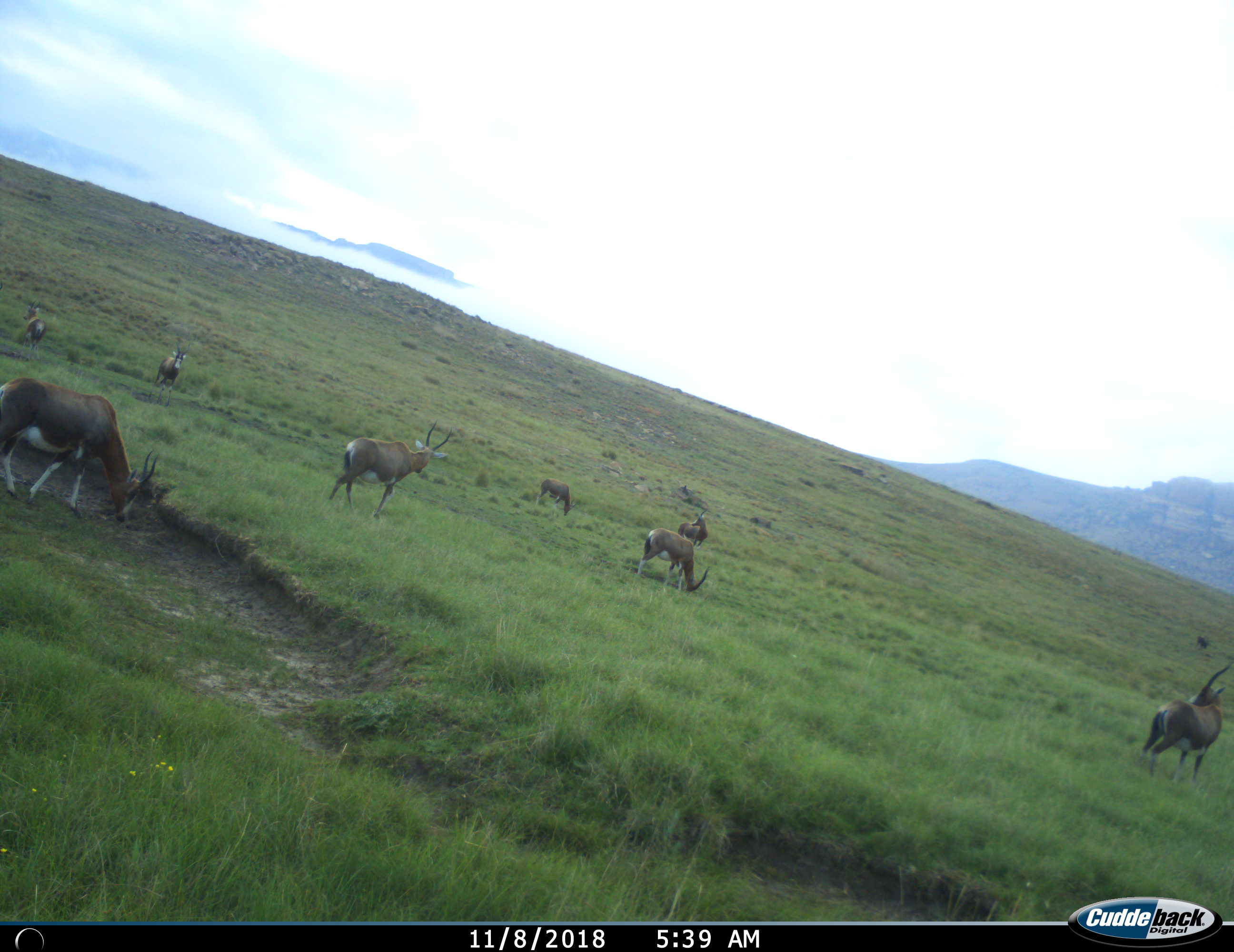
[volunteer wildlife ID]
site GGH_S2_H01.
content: unidentified animal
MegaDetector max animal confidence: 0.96